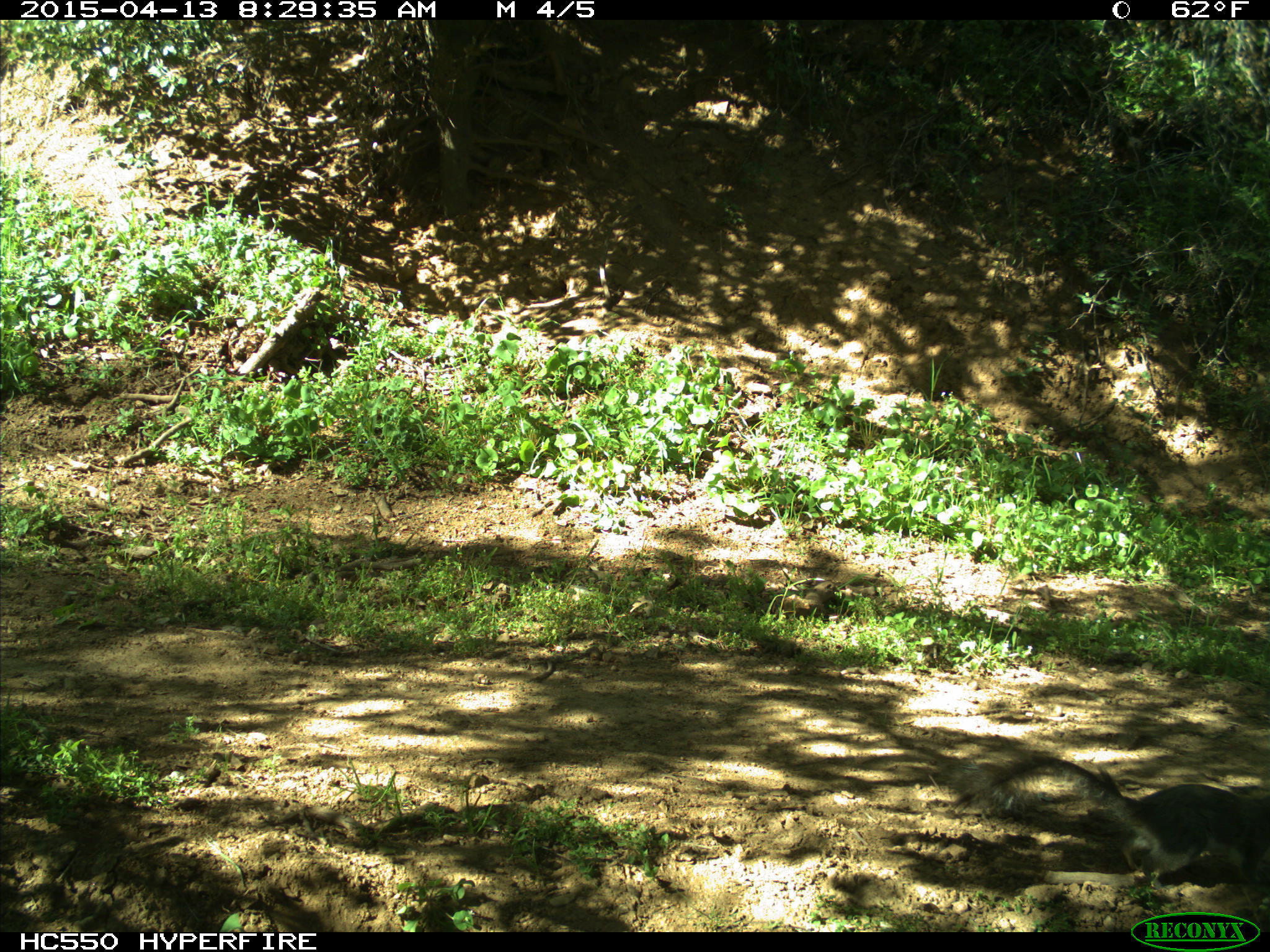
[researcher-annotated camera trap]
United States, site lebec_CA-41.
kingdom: Animalia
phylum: Chordata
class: Mammalia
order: Rodentia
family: Sciuridae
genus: Sciurus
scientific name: Sciurus carolinensis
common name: eastern gray squirrel